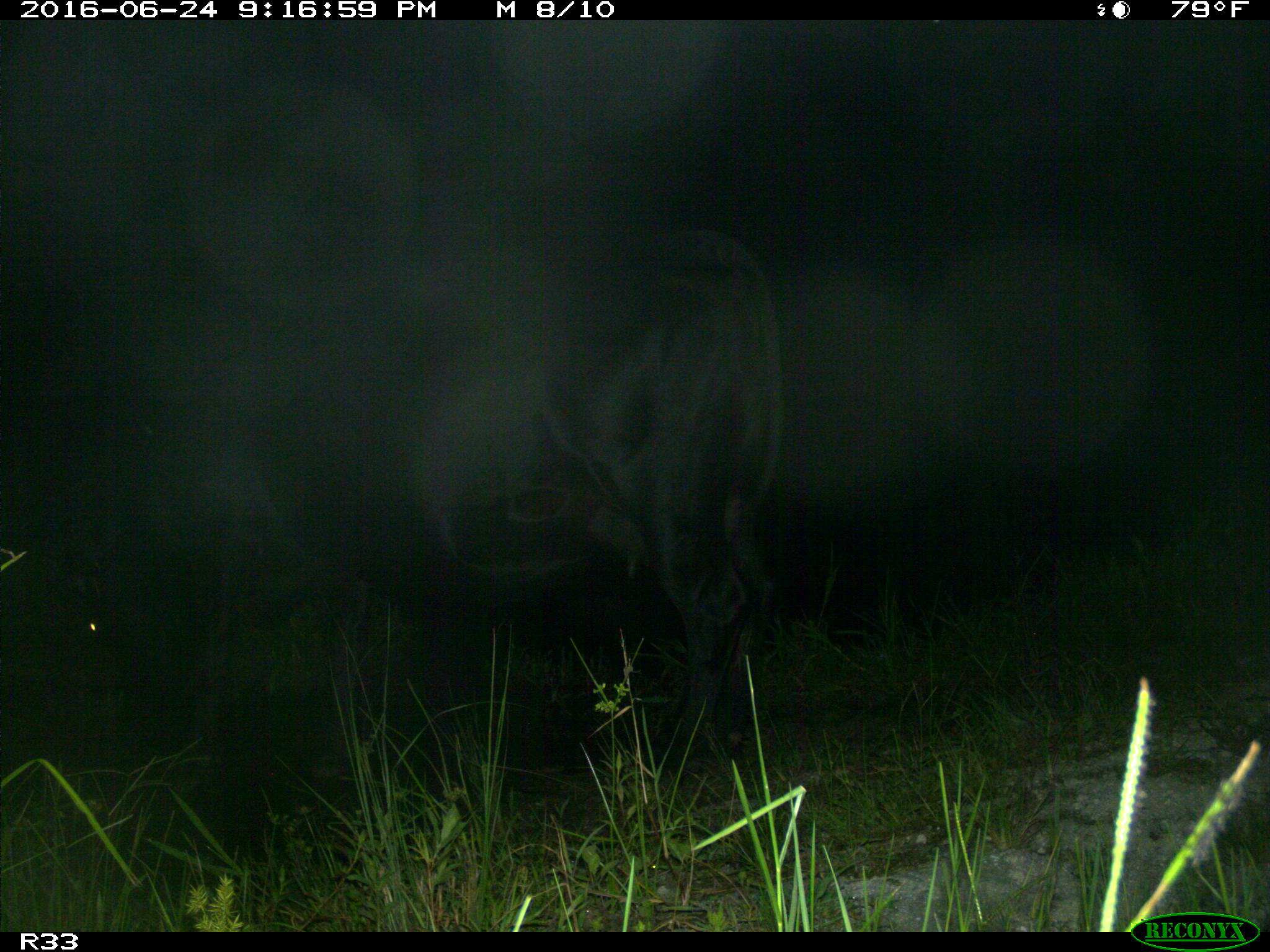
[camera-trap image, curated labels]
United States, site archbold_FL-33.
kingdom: Animalia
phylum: Chordata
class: Mammalia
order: Artiodactyla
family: Bovidae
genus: Bos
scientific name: Bos taurus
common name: domestic cow